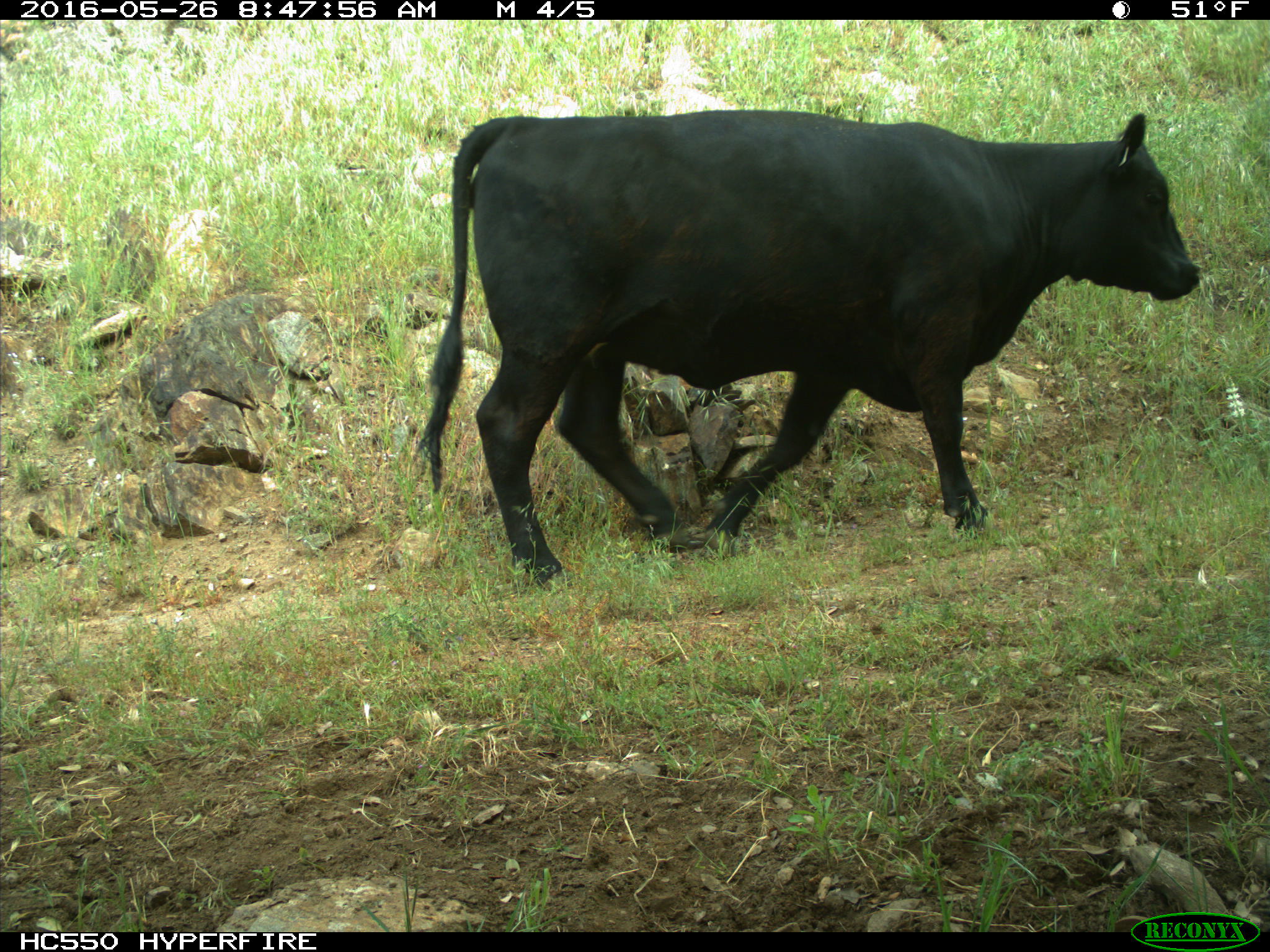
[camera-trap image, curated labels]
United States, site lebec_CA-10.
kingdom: Animalia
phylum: Chordata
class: Mammalia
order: Artiodactyla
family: Bovidae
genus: Bos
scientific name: Bos taurus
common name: domestic cow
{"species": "Bos taurus (domestic cow)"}